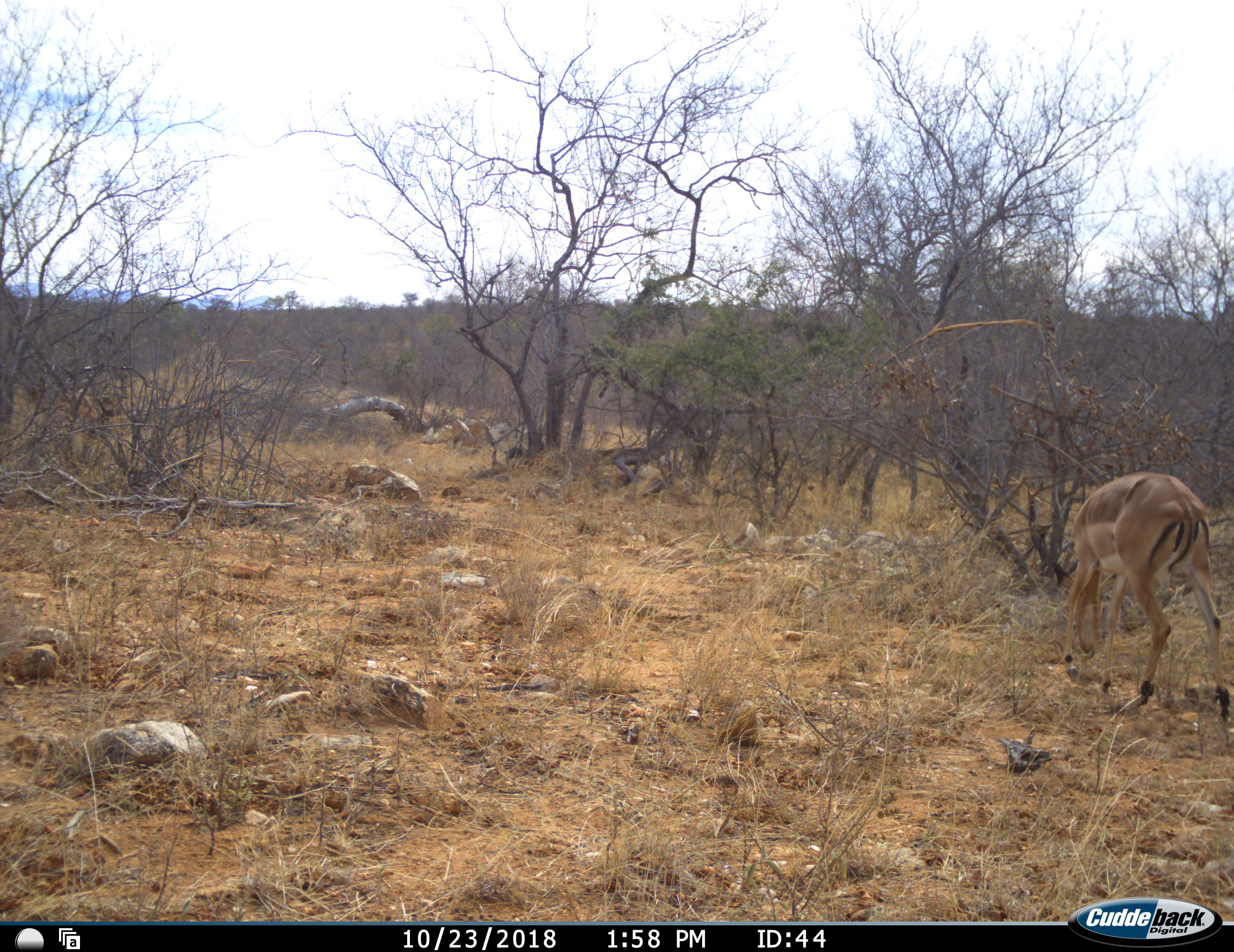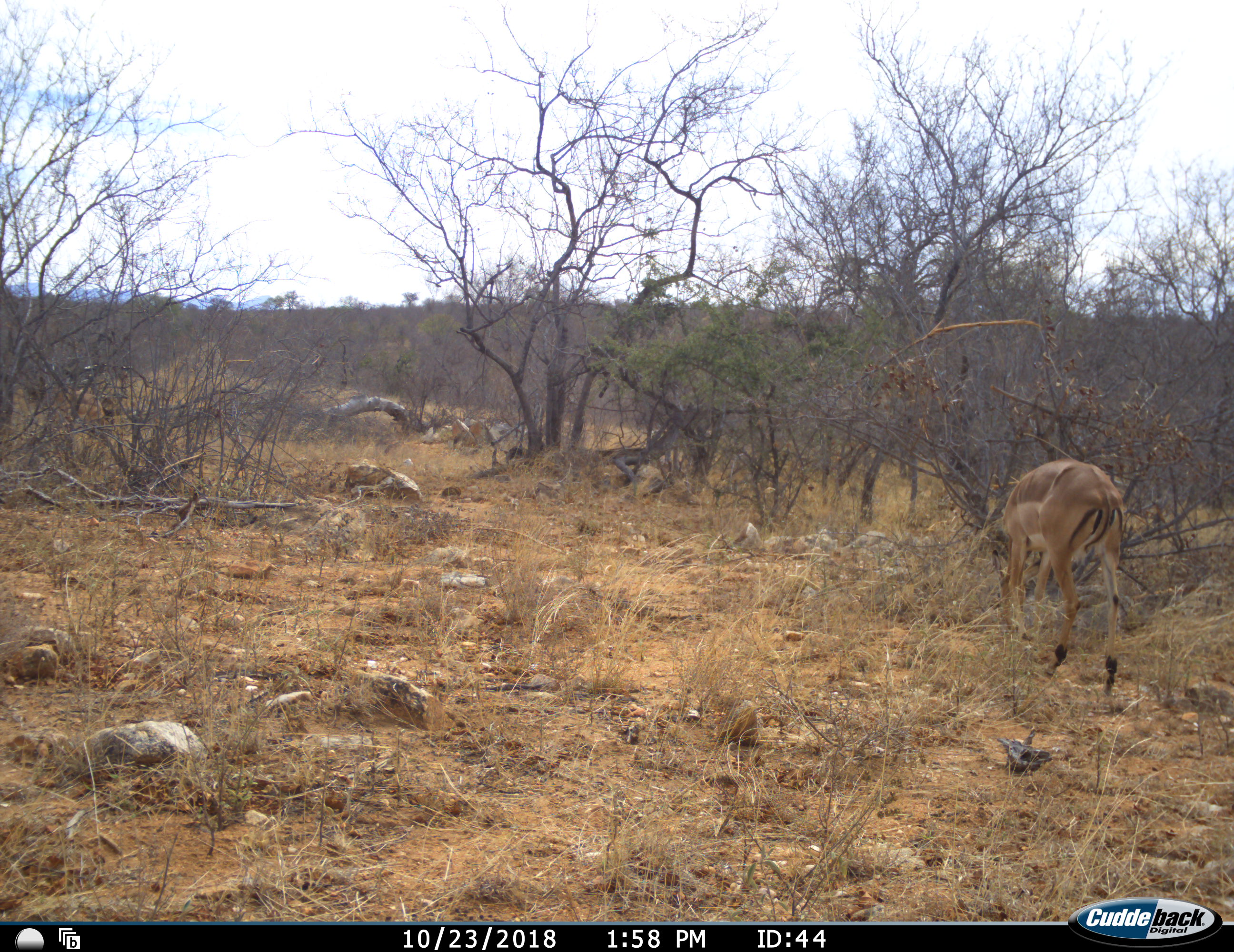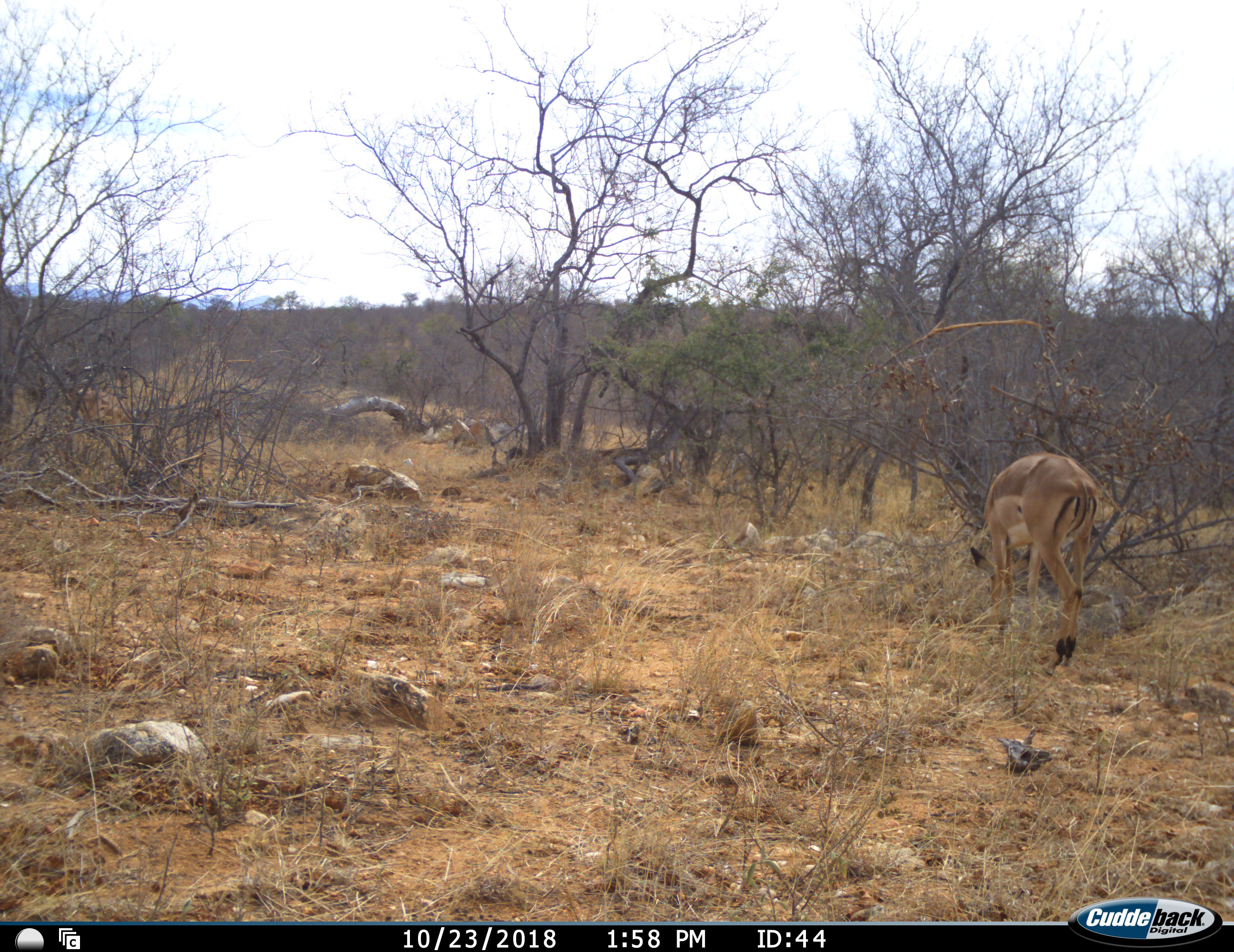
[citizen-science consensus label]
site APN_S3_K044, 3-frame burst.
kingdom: Animalia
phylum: Chordata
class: Mammalia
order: Artiodactyla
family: Bovidae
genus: Aepyceros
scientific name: Aepyceros melampus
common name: impala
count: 2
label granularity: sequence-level